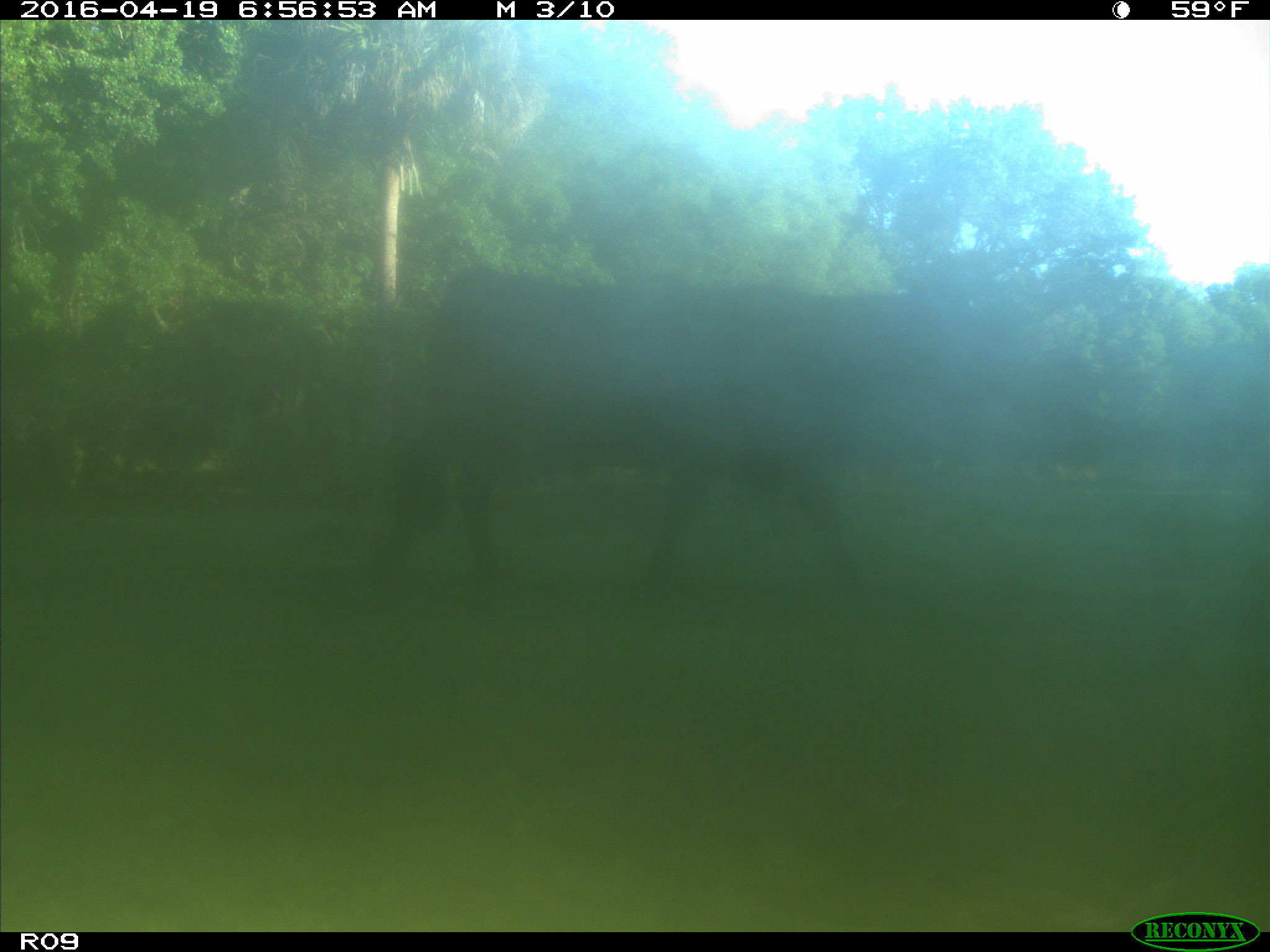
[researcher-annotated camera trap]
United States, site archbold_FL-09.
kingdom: Animalia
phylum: Chordata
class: Mammalia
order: Artiodactyla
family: Bovidae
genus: Bos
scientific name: Bos taurus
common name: domestic cow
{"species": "Bos taurus (domestic cow)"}